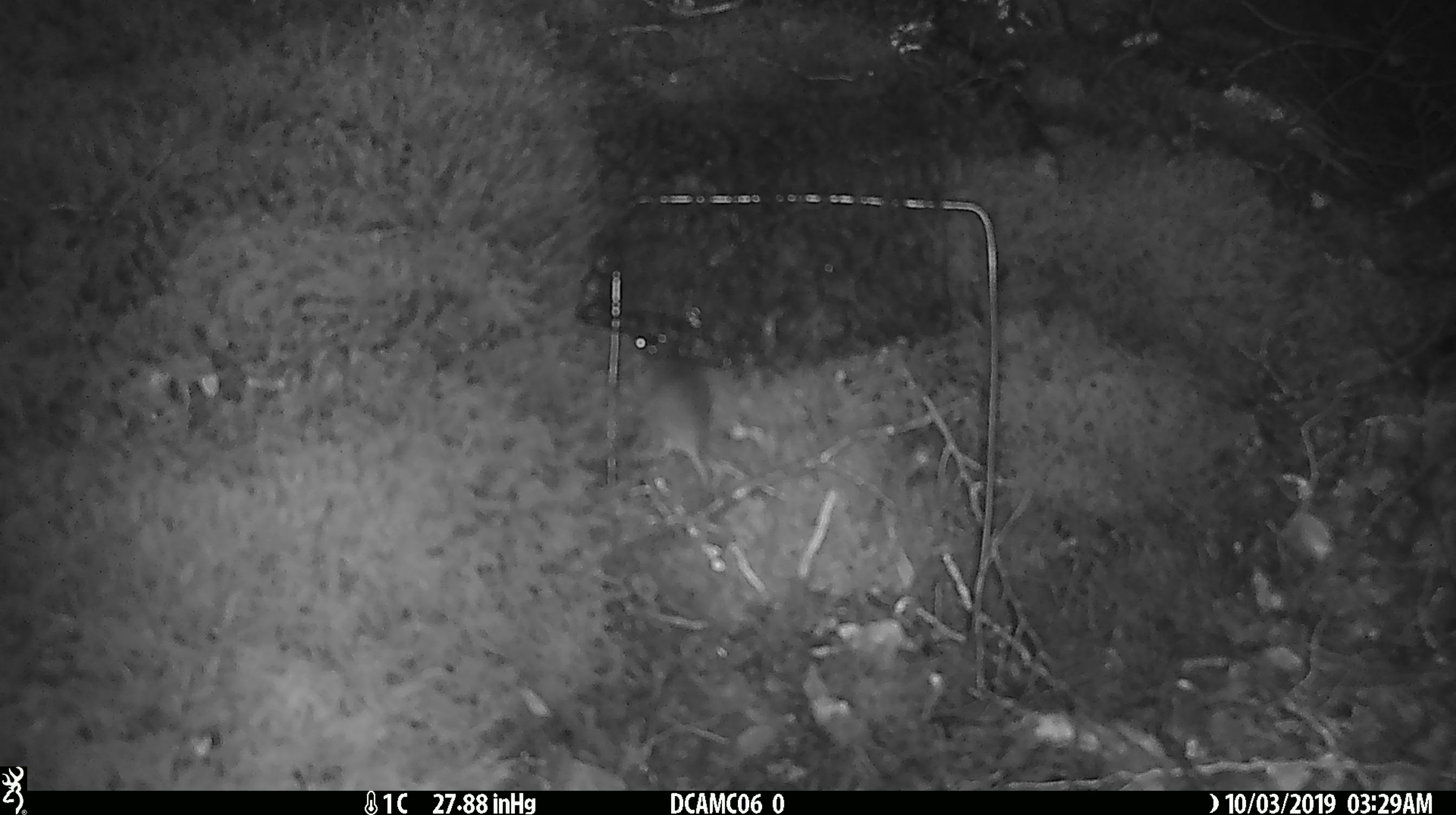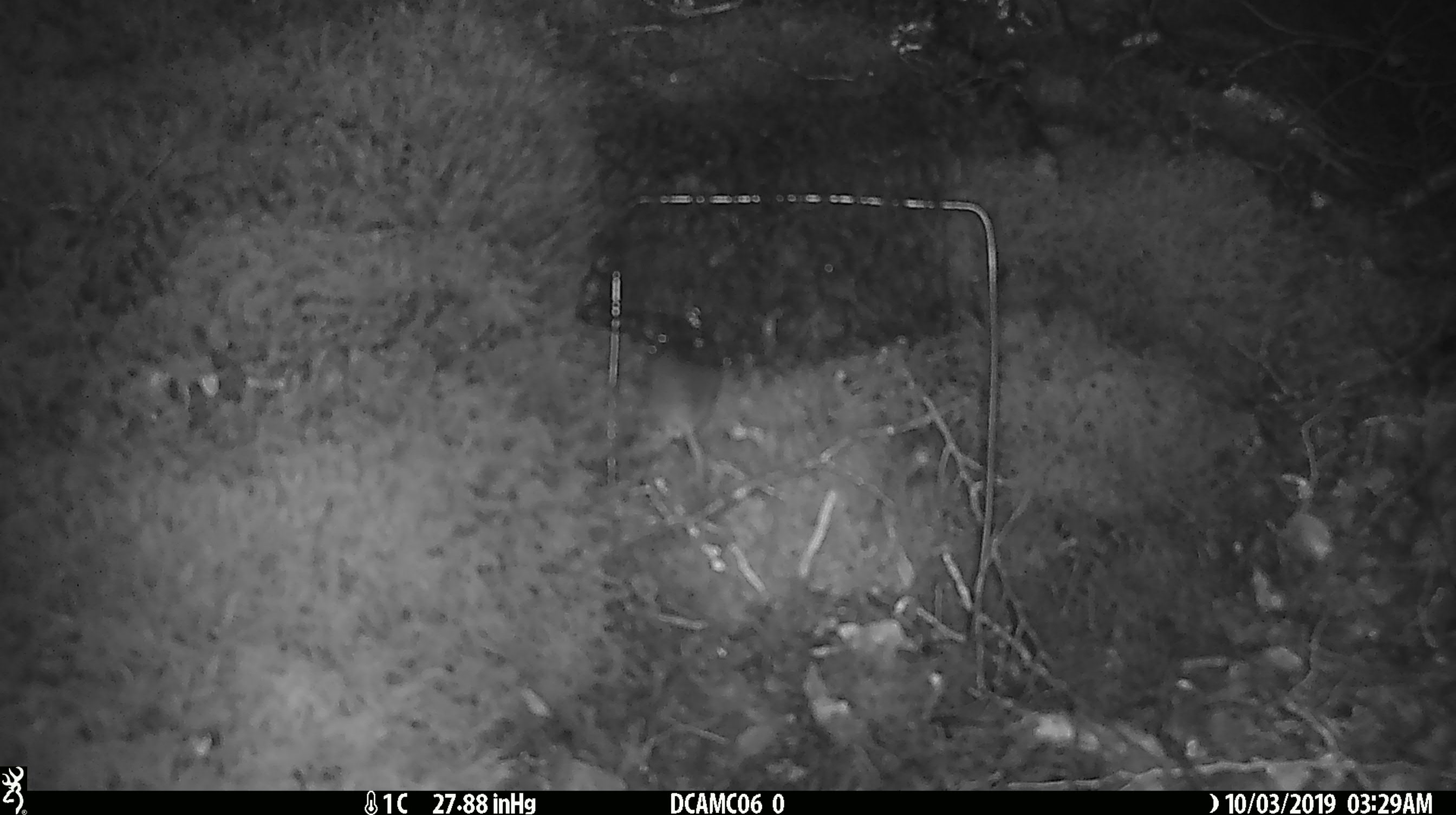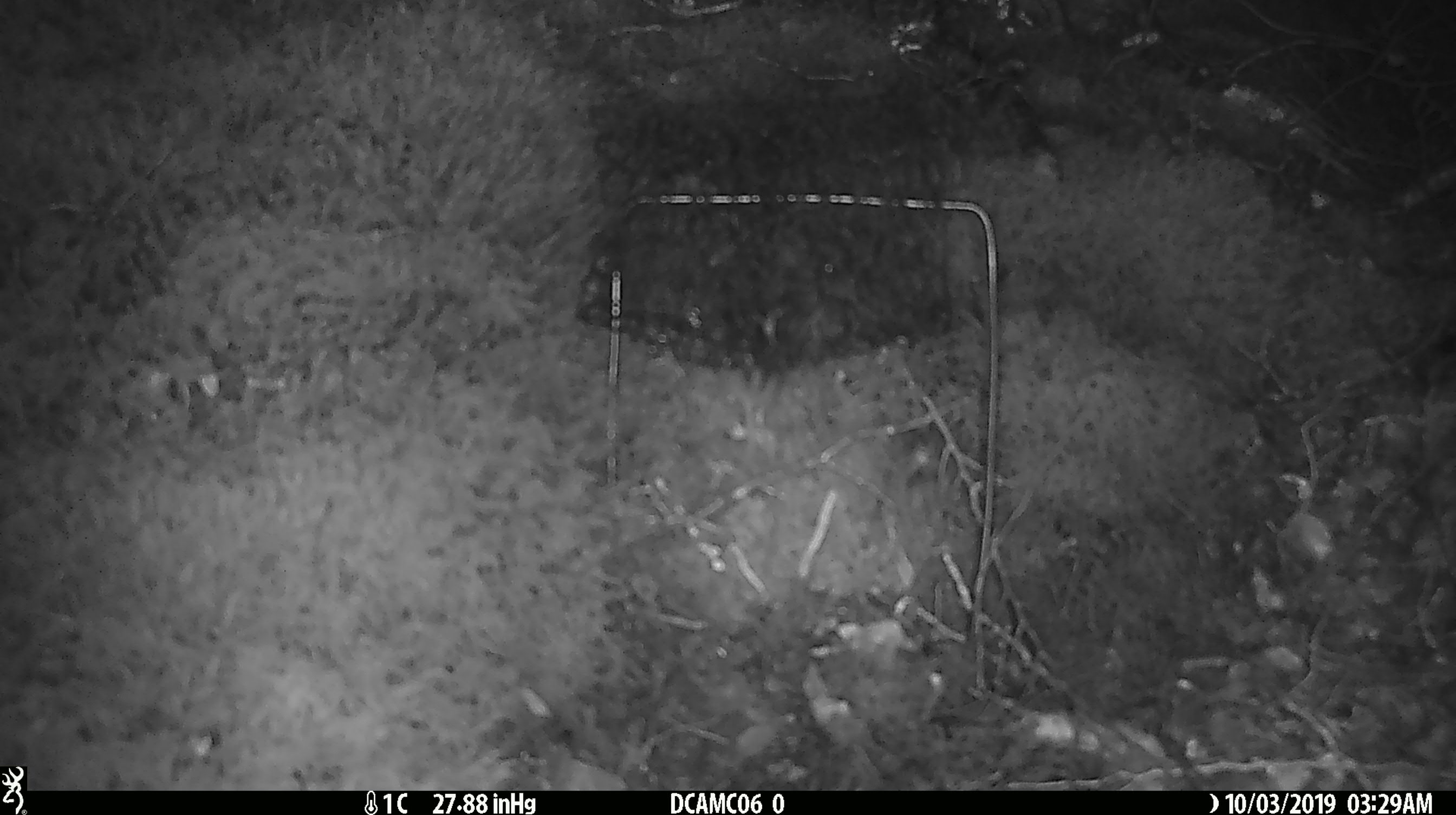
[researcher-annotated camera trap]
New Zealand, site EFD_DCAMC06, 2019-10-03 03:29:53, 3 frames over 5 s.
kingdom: Animalia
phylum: Chordata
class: Mammalia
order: Rodentia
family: Muridae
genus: Mus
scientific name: Mus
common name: mouse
Mouse (Mus).